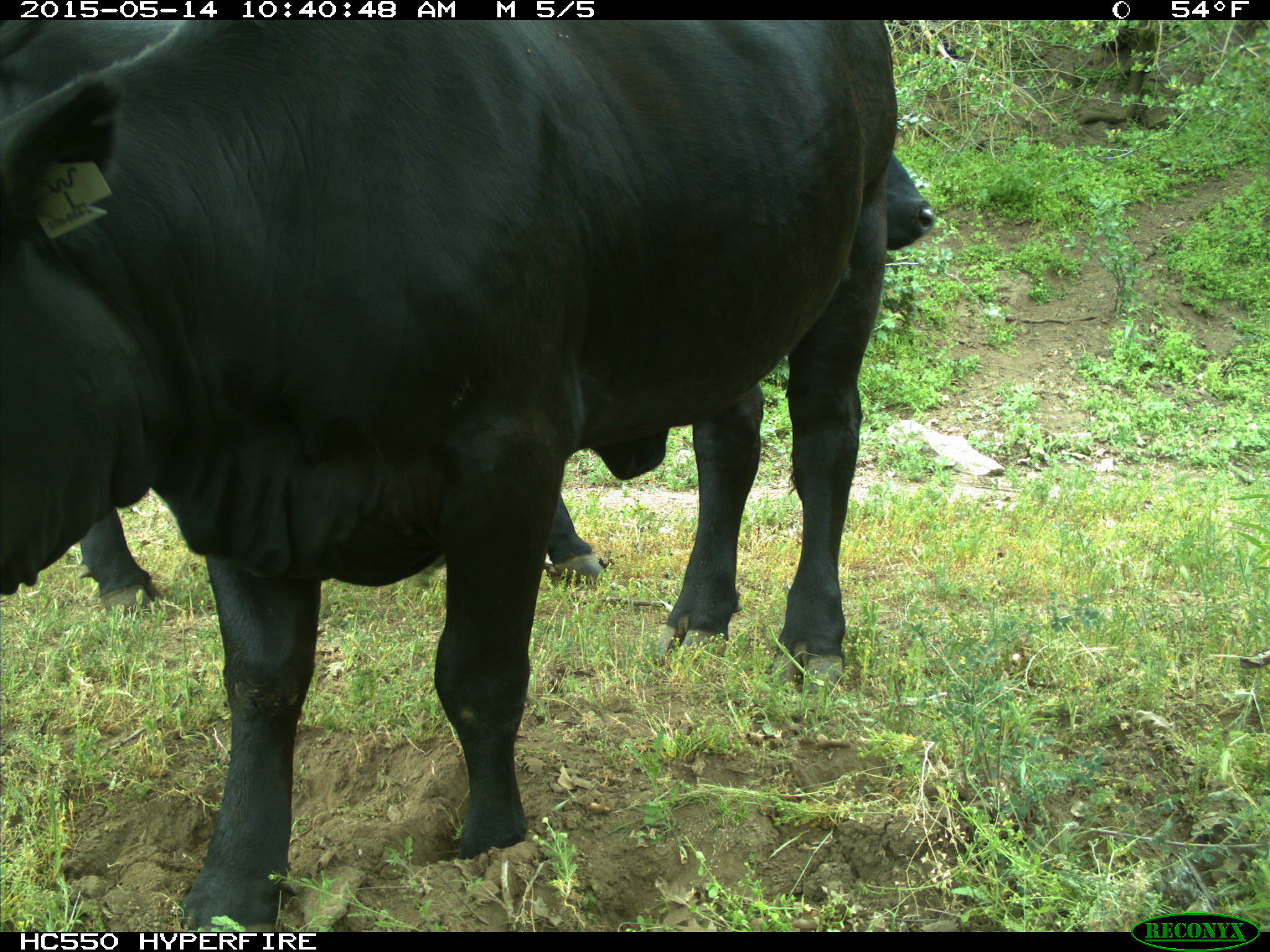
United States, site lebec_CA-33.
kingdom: Animalia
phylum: Chordata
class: Mammalia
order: Artiodactyla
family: Bovidae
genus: Bos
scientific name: Bos taurus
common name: domestic cow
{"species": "Bos taurus (domestic cow)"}